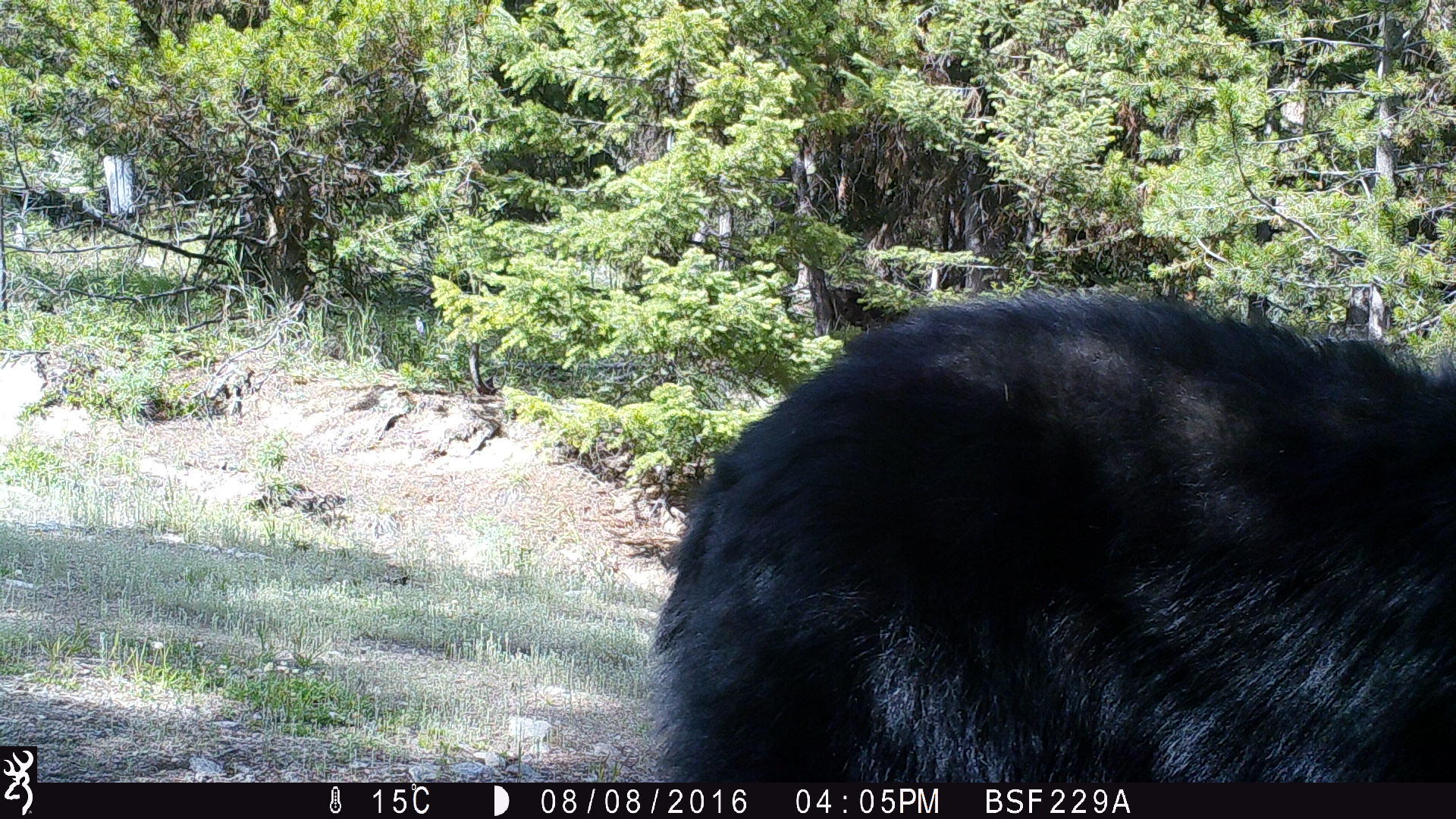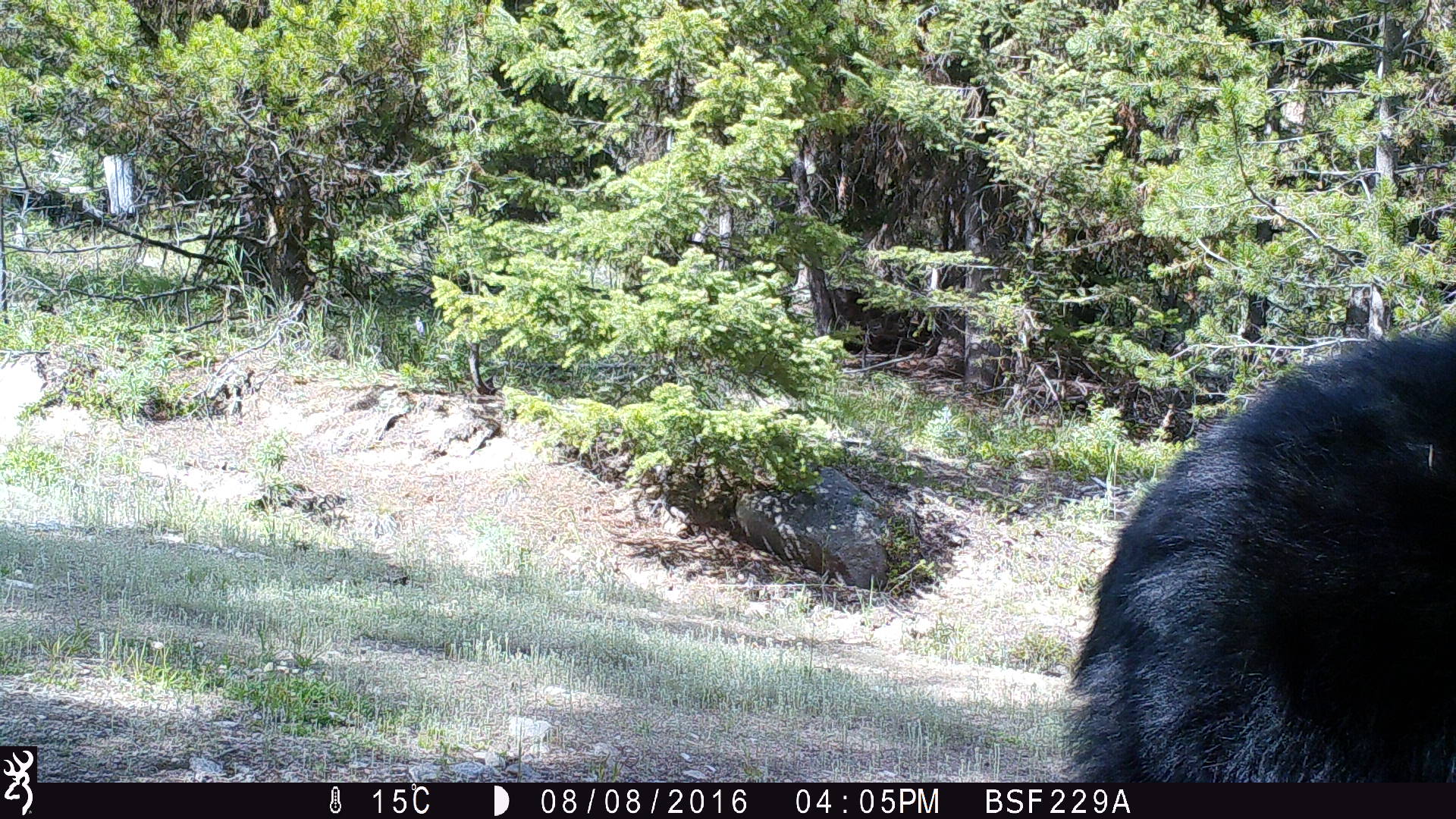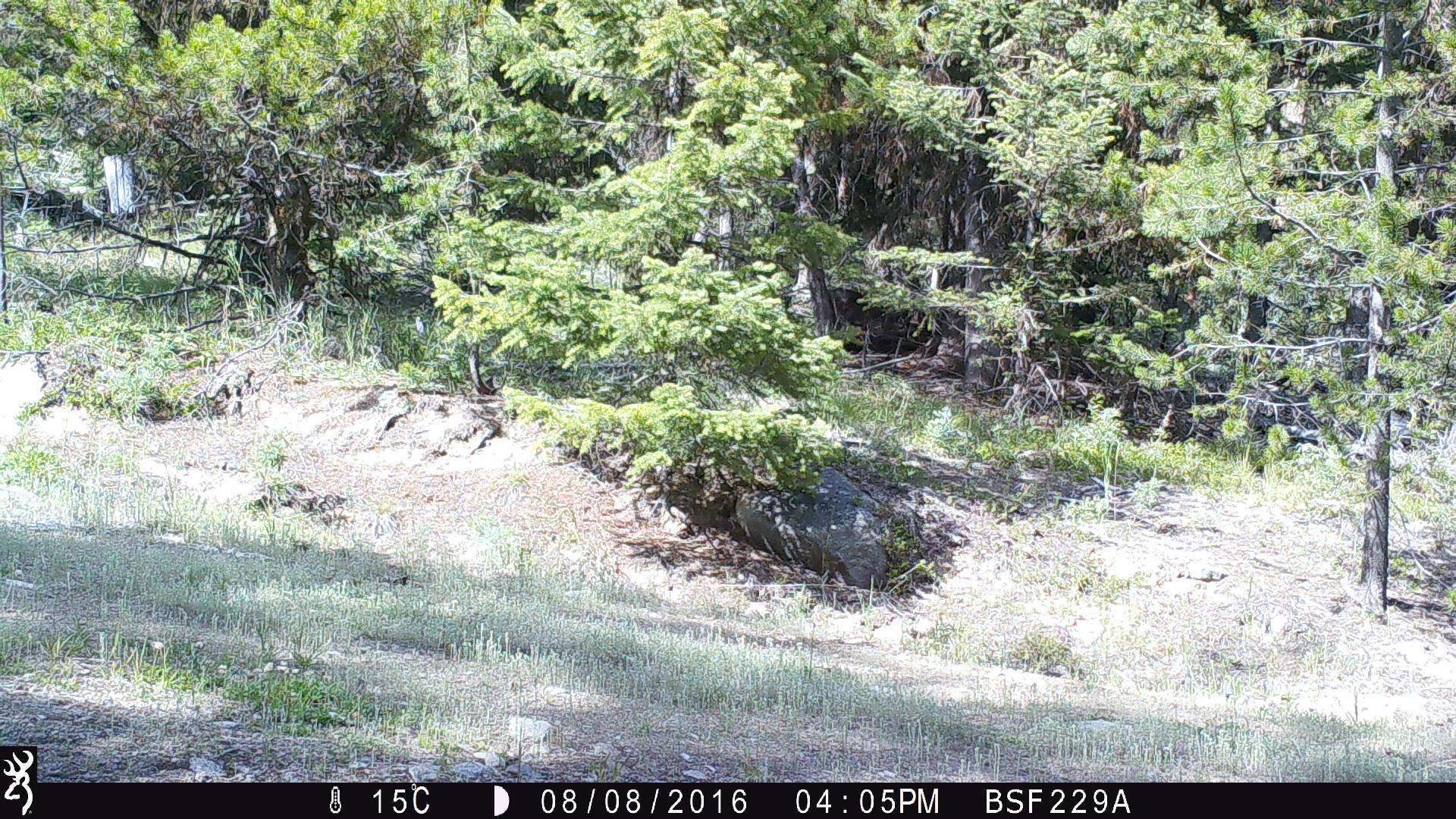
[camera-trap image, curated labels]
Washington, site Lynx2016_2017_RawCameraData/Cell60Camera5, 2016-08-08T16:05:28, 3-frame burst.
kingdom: Animalia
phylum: Chordata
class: Mammalia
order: Carnivora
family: Ursidae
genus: Ursus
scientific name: Ursus americanus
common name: american black bear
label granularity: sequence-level